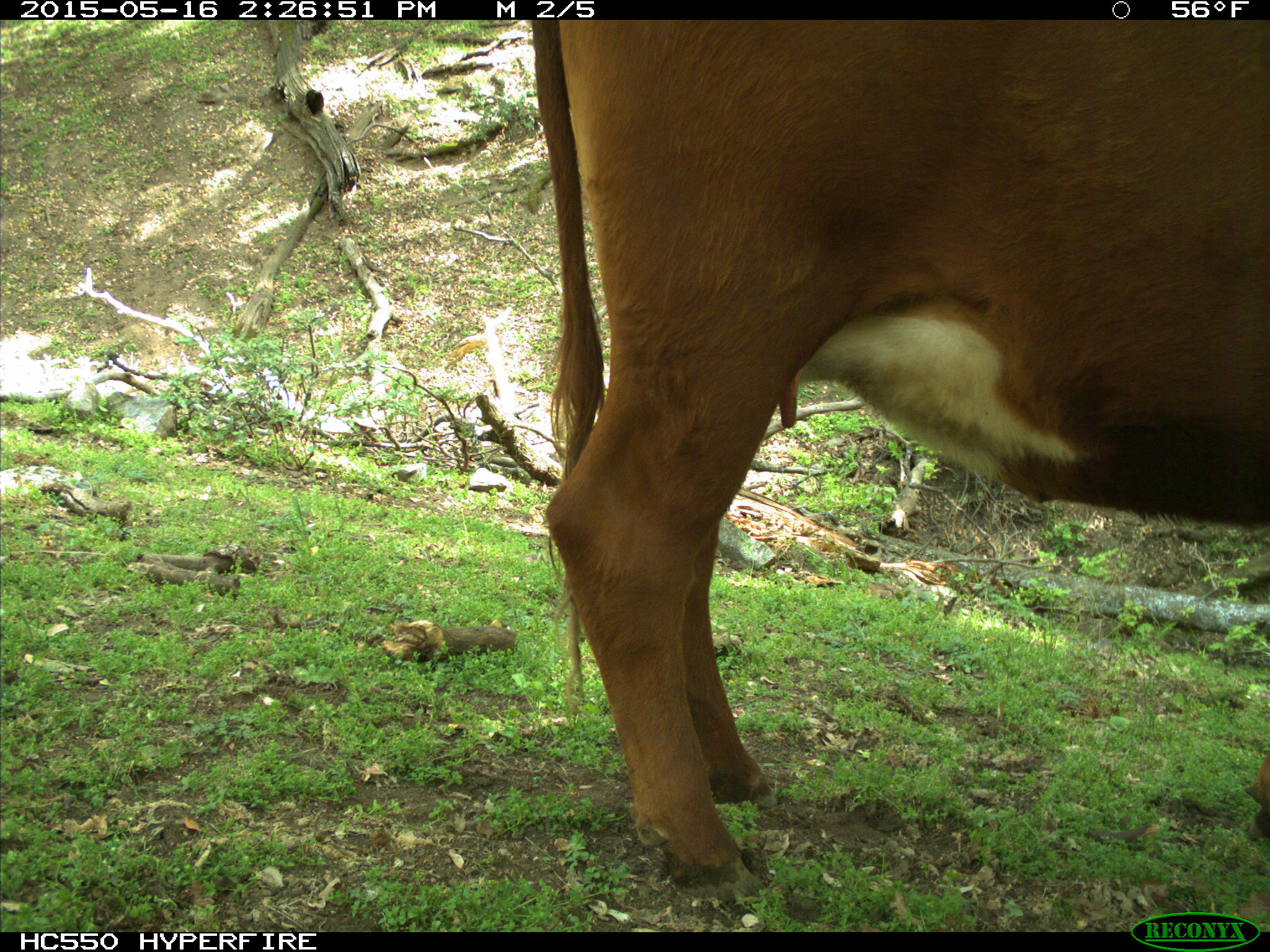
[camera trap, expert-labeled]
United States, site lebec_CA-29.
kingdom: Animalia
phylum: Chordata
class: Mammalia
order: Artiodactyla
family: Bovidae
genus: Bos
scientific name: Bos taurus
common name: domestic cow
Bos taurus (domestic cow).